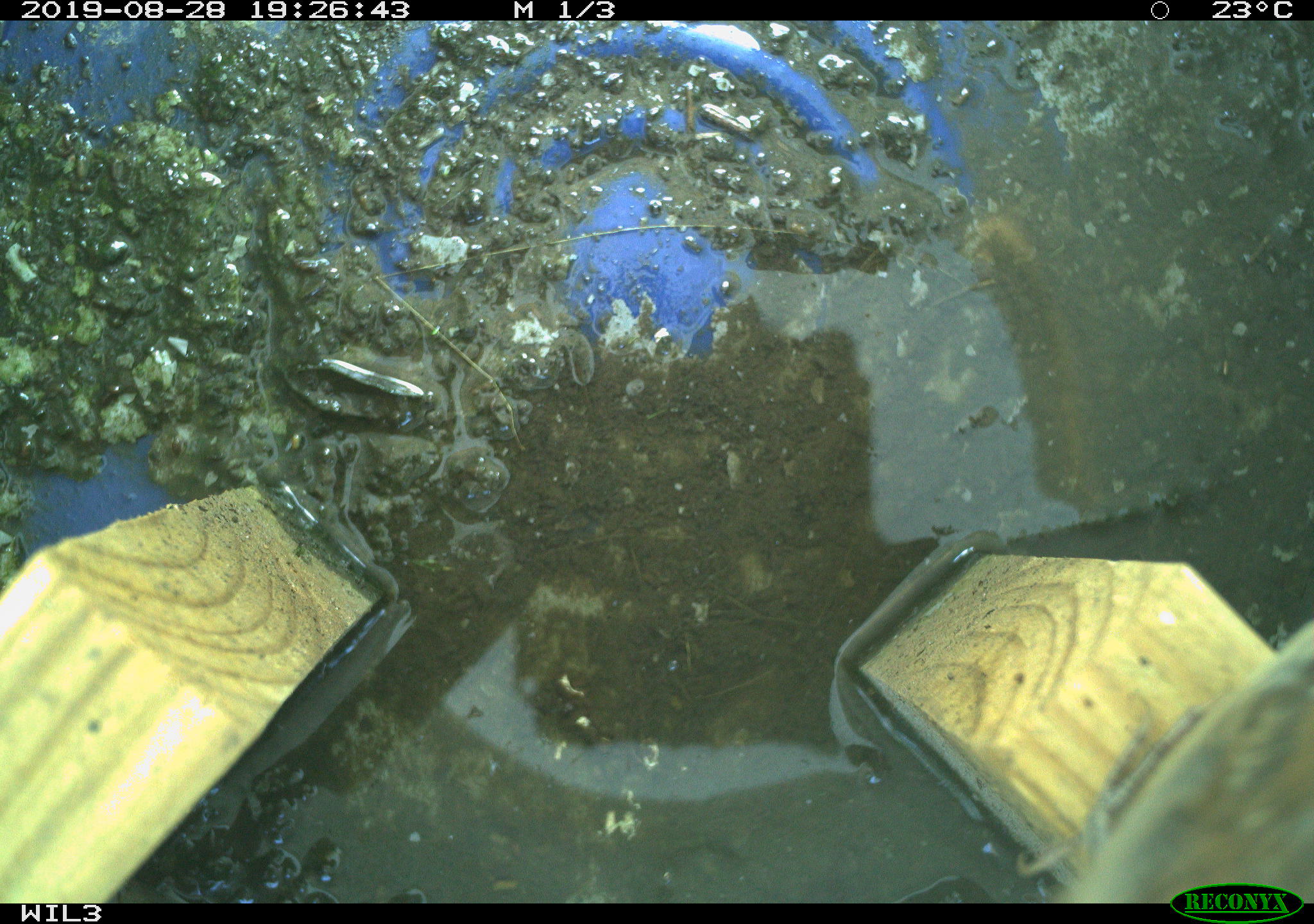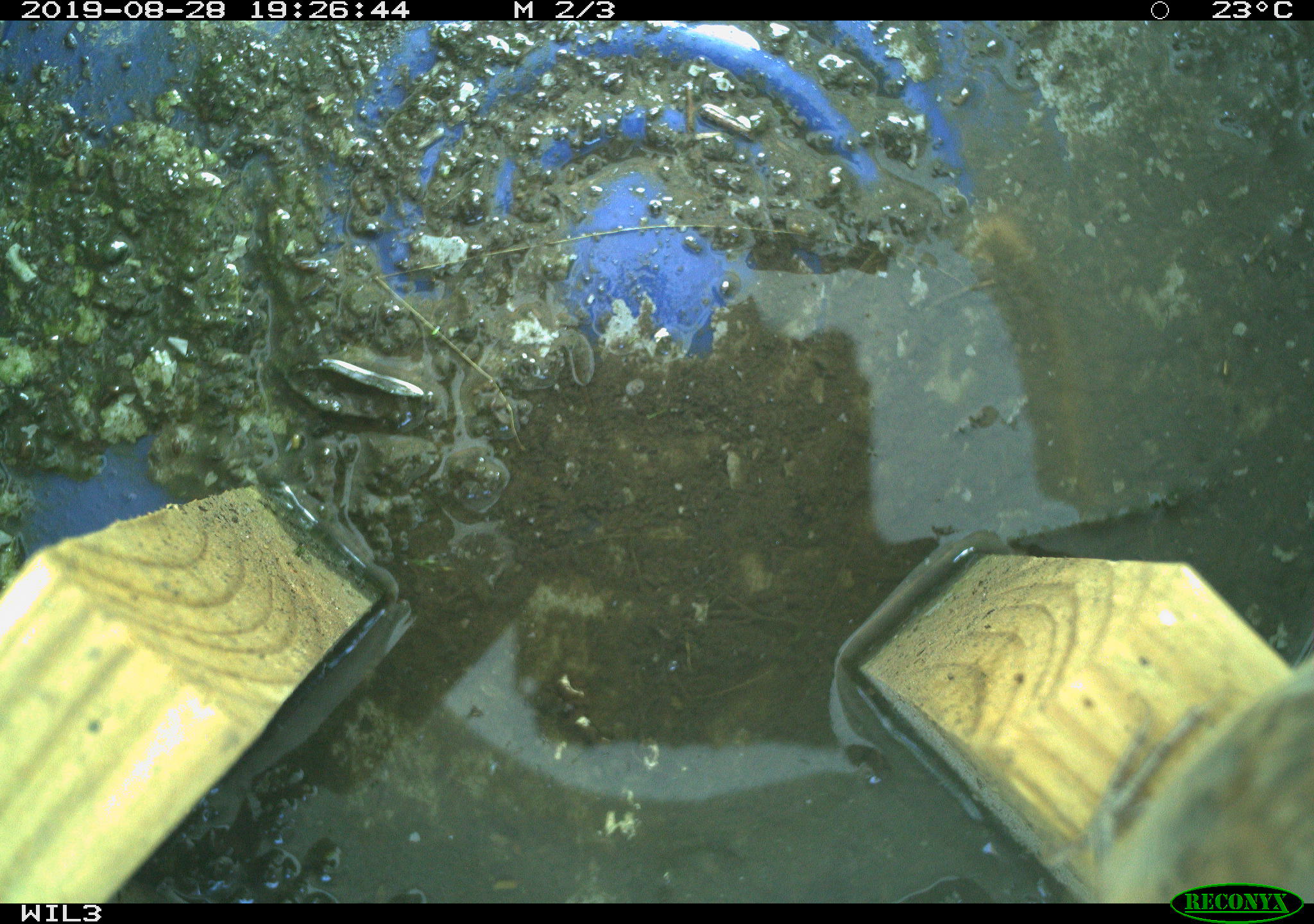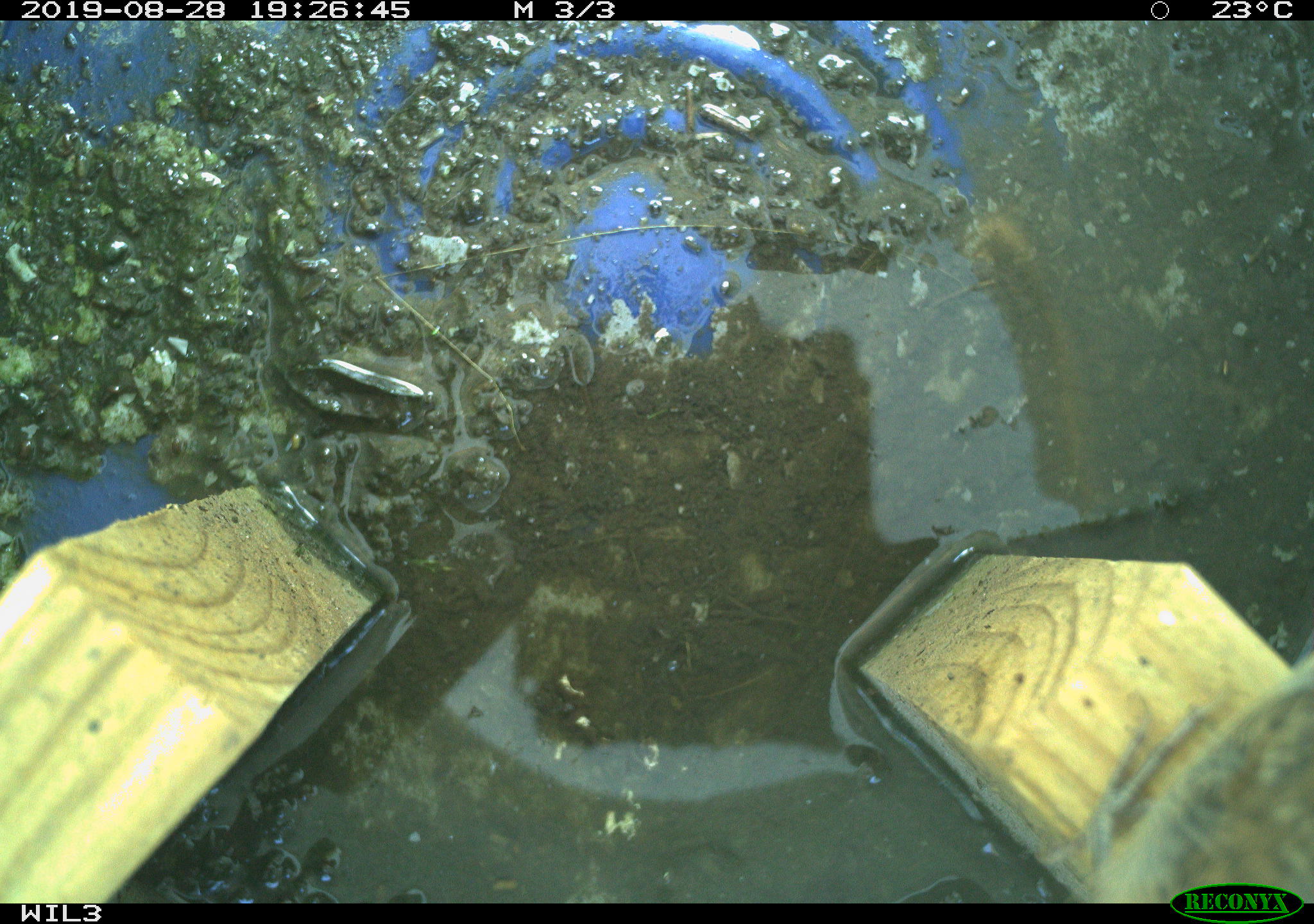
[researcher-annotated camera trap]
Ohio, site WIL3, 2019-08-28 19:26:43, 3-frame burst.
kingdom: Animalia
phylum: Chordata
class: Aves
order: Passeriformes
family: Troglodytidae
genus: Troglodytes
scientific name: Troglodytes aedon aedon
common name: northern house wren